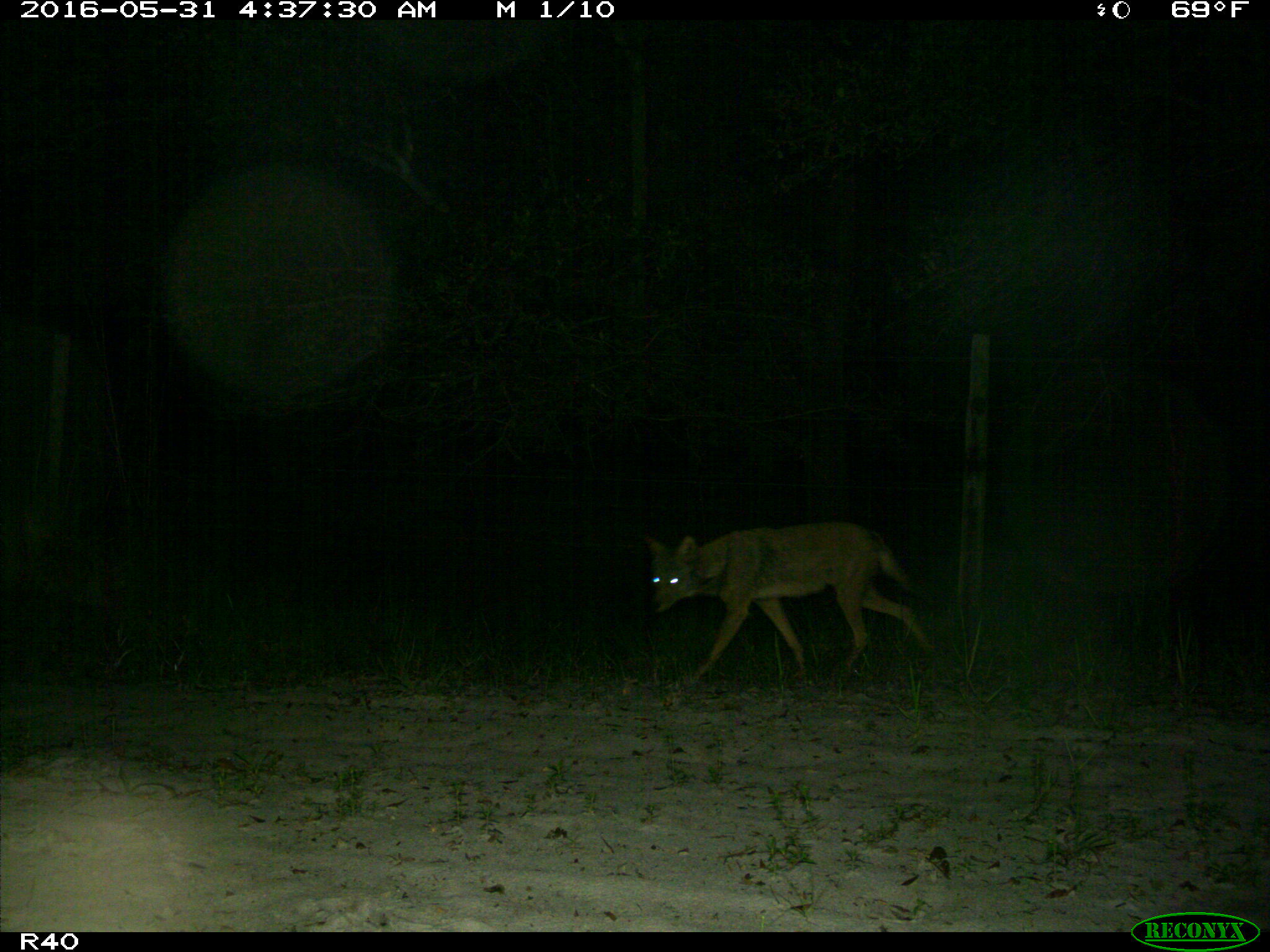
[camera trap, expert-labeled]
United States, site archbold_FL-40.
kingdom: Animalia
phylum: Chordata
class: Mammalia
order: Carnivora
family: Canidae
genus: Canis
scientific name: Canis latrans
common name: coyote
Canis latrans (coyote).